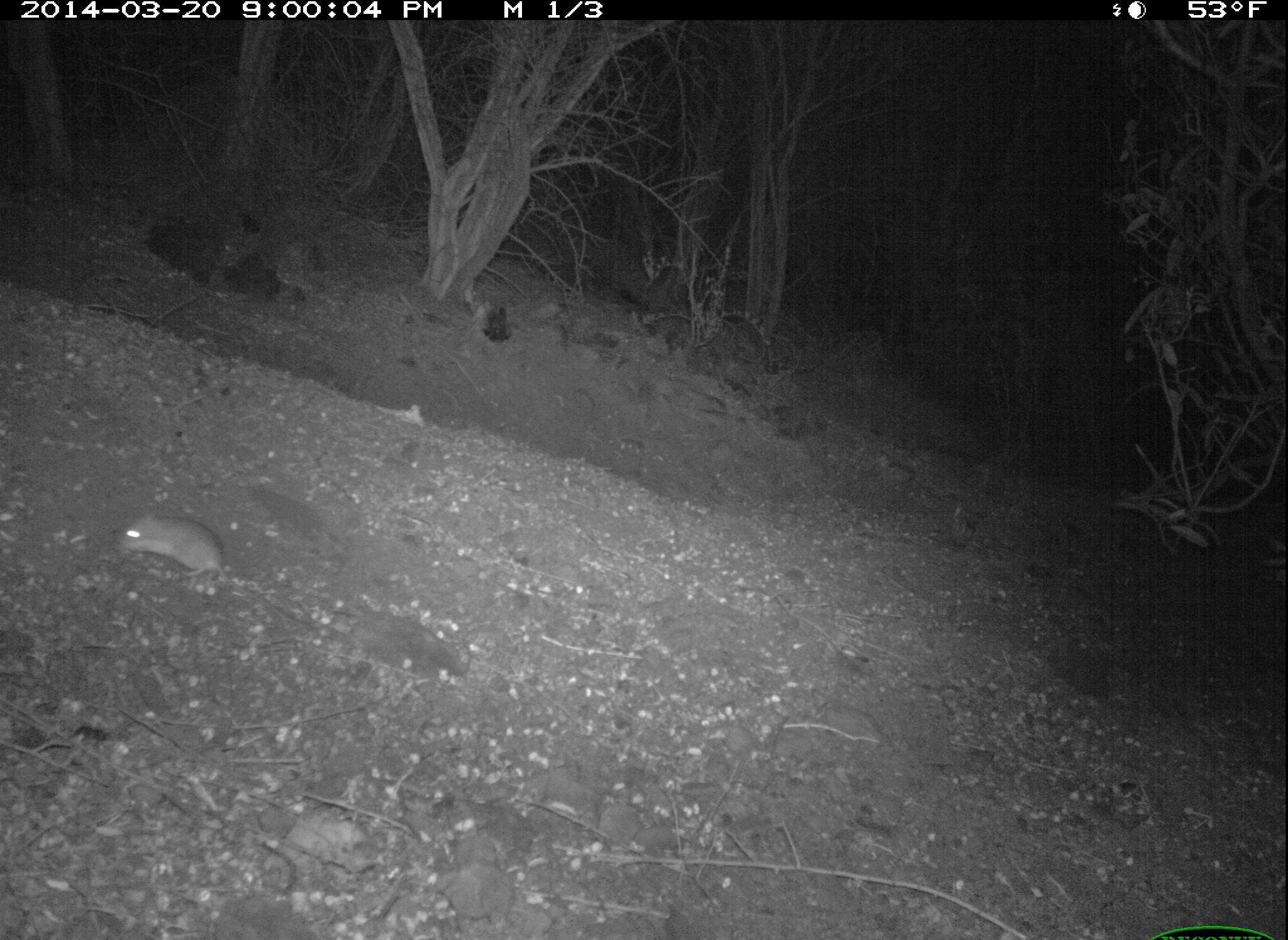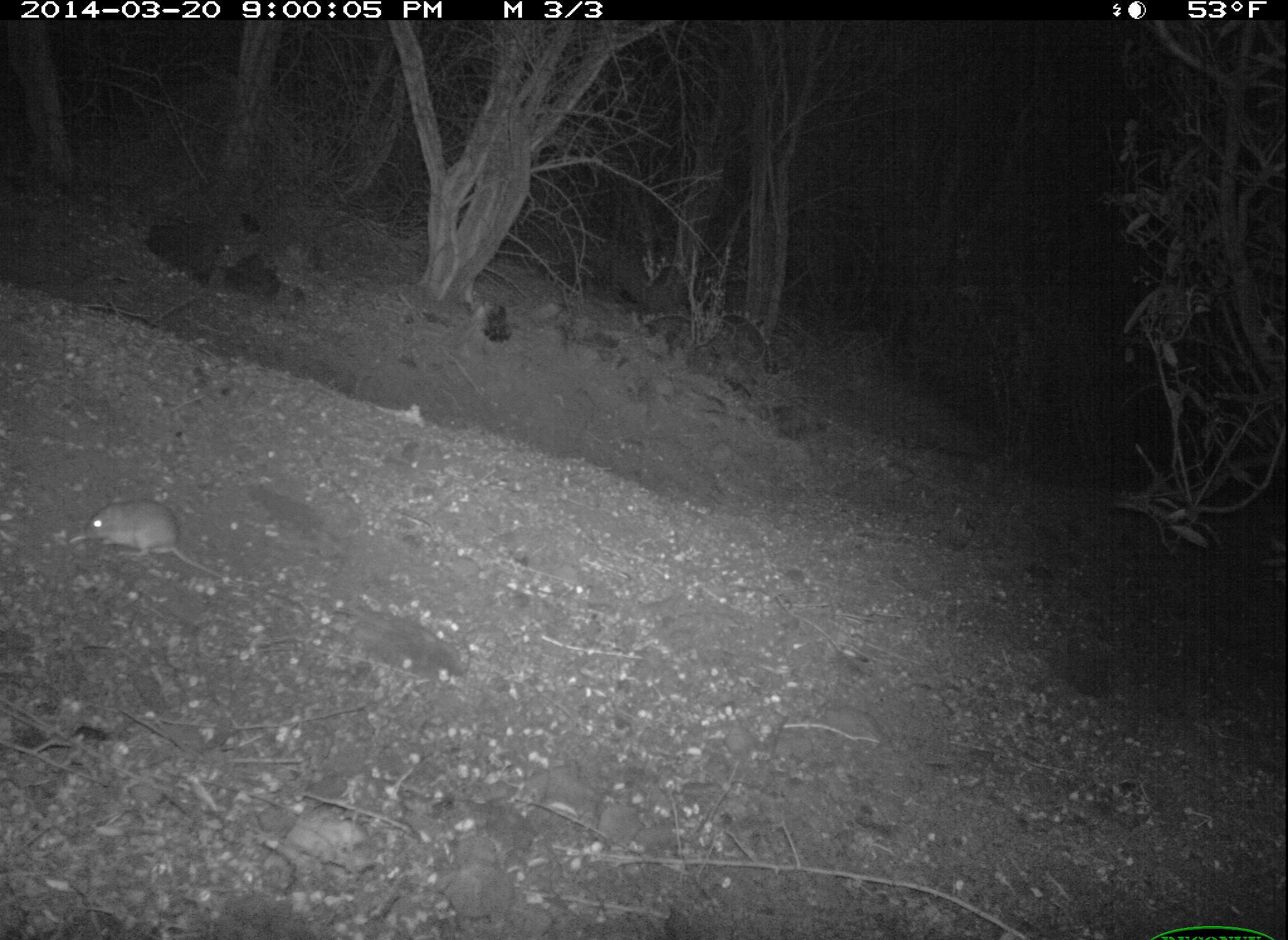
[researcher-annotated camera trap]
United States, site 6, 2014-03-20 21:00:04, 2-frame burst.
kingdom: Animalia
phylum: Chordata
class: Mammalia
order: Rodentia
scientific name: Rodentia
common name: rodent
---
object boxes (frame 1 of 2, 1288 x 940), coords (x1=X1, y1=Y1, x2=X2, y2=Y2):
rodent: (x1=112, y1=505, x2=311, y2=633)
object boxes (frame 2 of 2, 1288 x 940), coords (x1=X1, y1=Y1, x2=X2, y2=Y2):
rodent: (x1=80, y1=502, x2=231, y2=582)